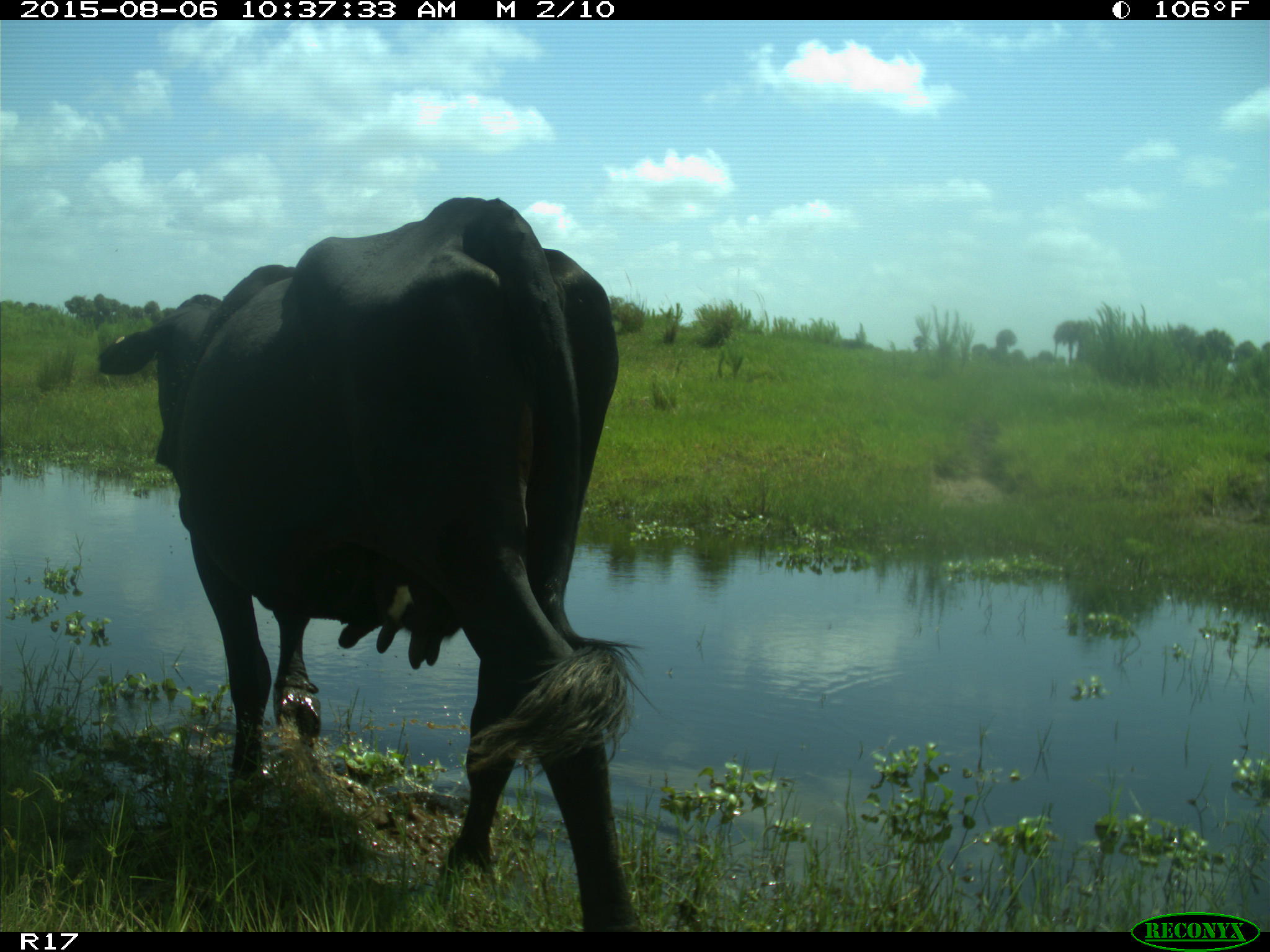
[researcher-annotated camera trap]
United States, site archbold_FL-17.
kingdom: Animalia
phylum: Chordata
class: Mammalia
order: Artiodactyla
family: Bovidae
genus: Bos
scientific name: Bos taurus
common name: domestic cow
Bos taurus (domestic cow).